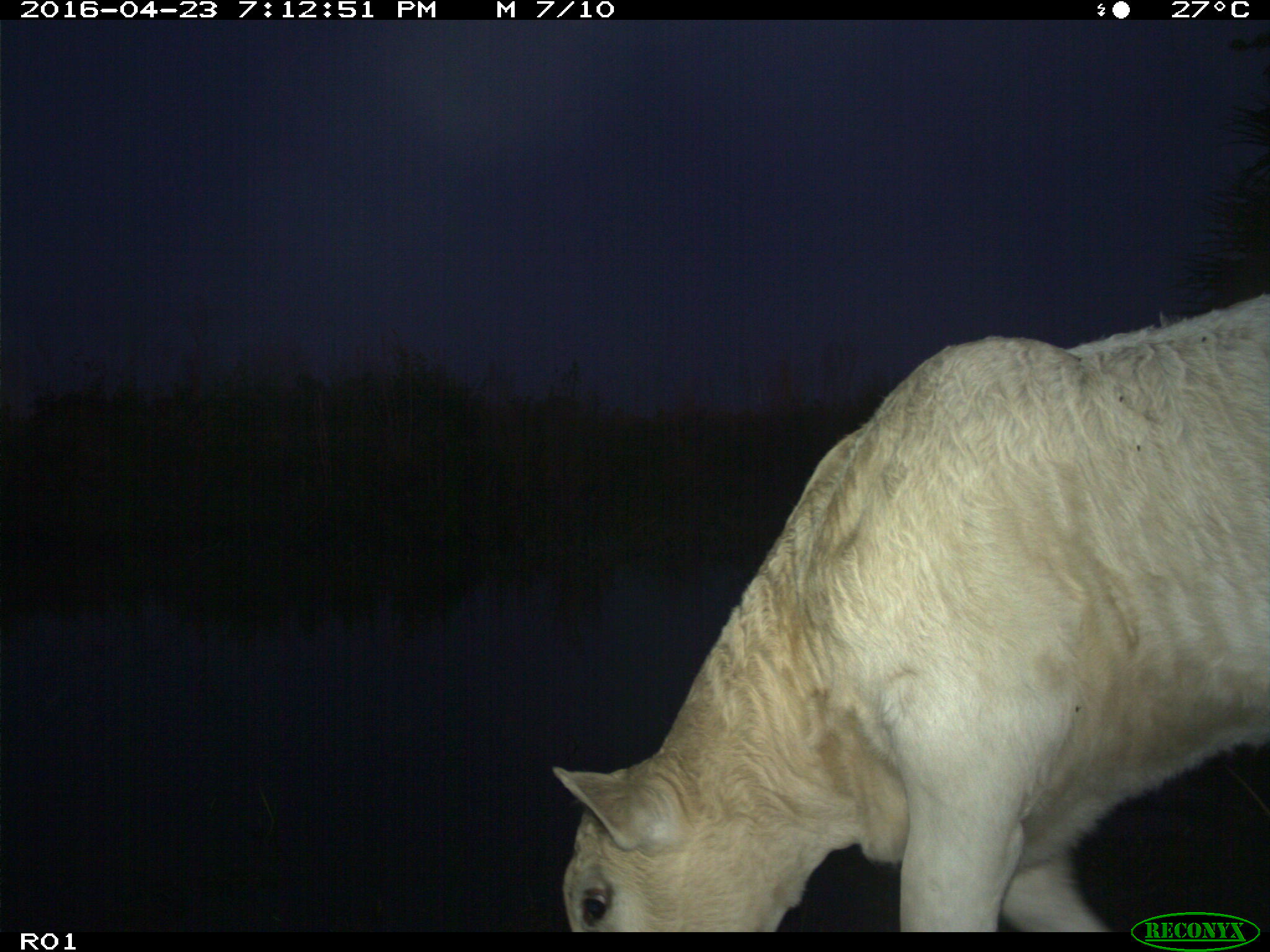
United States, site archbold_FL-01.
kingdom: Animalia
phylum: Chordata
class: Mammalia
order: Artiodactyla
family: Bovidae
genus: Bos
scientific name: Bos taurus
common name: domestic cow